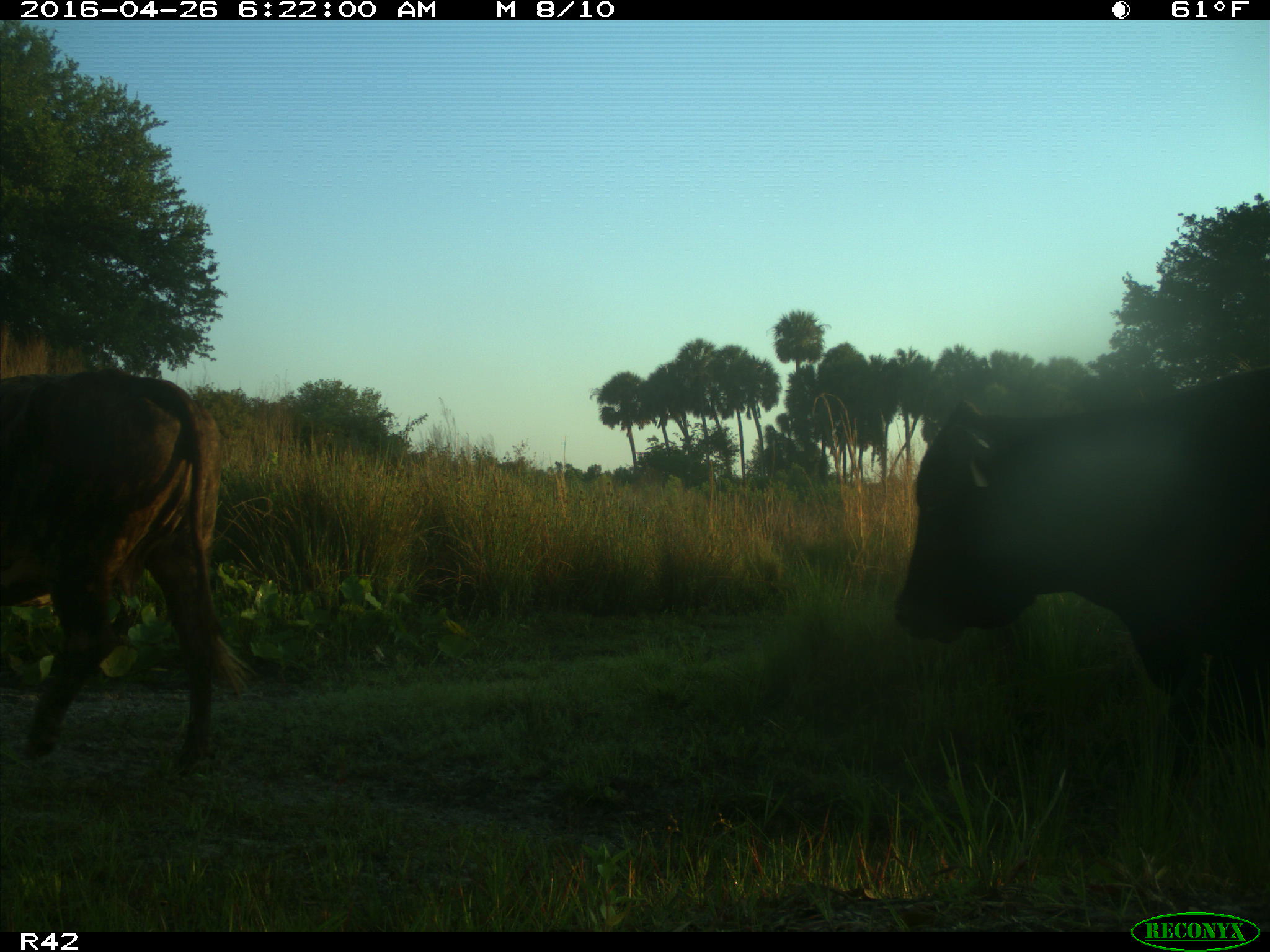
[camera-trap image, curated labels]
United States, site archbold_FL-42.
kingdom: Animalia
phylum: Chordata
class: Mammalia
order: Artiodactyla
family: Bovidae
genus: Bos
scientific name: Bos taurus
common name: domestic cow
Bos taurus (domestic cow).